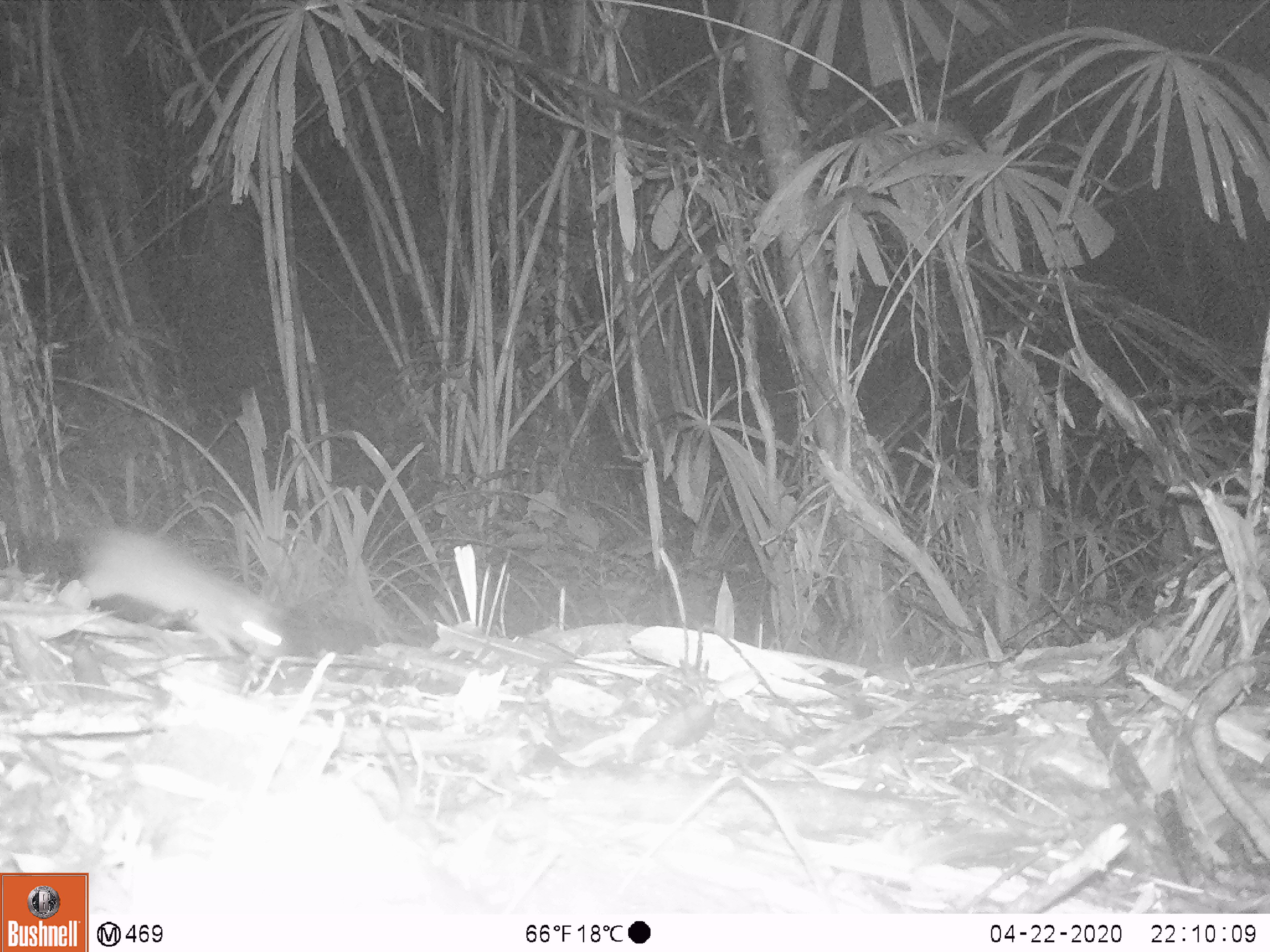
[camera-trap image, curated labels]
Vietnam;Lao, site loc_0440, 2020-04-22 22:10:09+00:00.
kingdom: Animalia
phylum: Chordata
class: Mammalia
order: Rodentia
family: Muridae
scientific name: Muridae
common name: old-world mice and rats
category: unidentified murid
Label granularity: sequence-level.